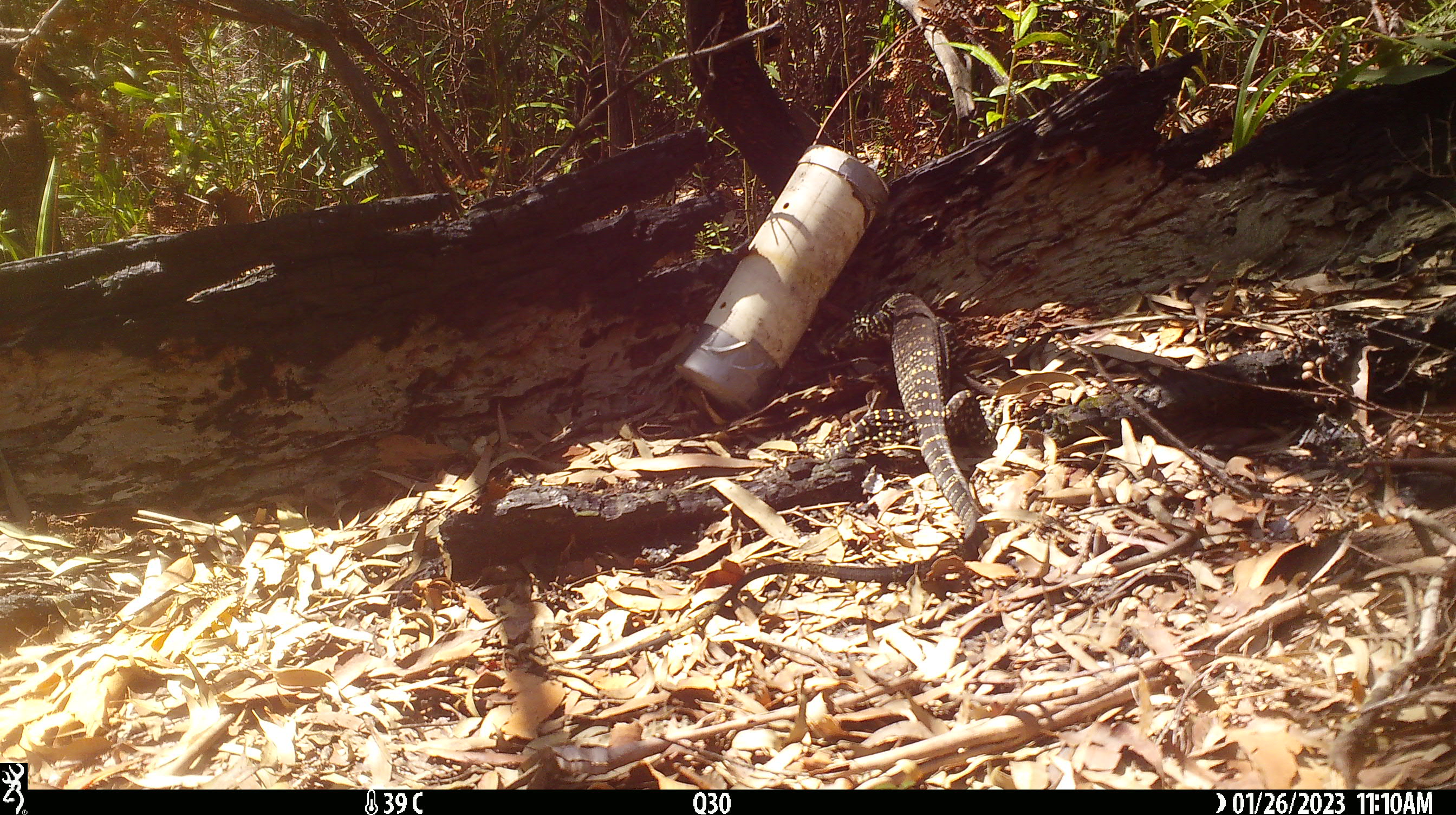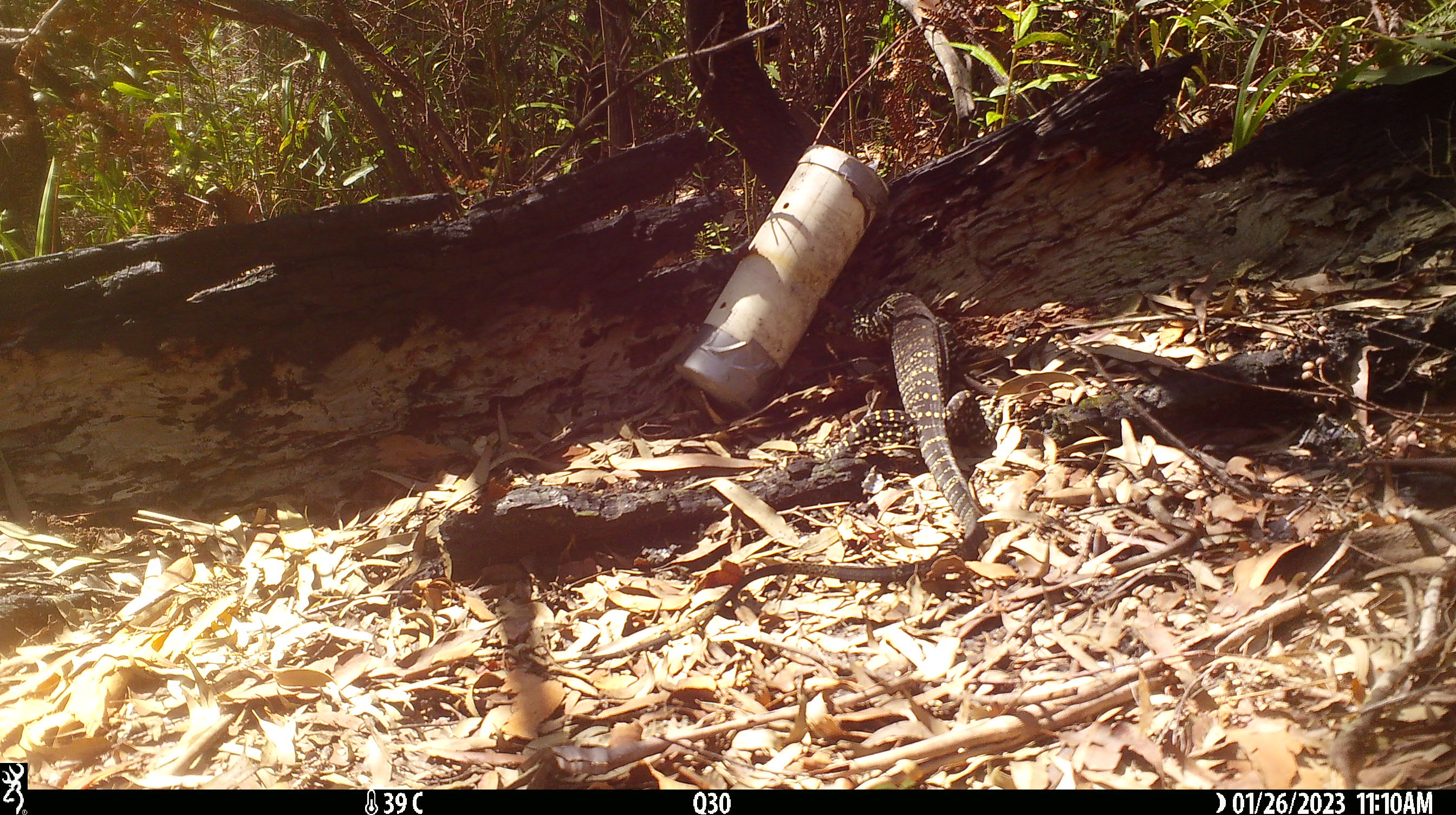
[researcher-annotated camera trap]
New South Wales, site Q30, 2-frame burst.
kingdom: Animalia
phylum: Chordata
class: Reptilia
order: Squamata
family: Varanidae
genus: Varanus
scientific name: Varanus varius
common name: lace monitor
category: goanna